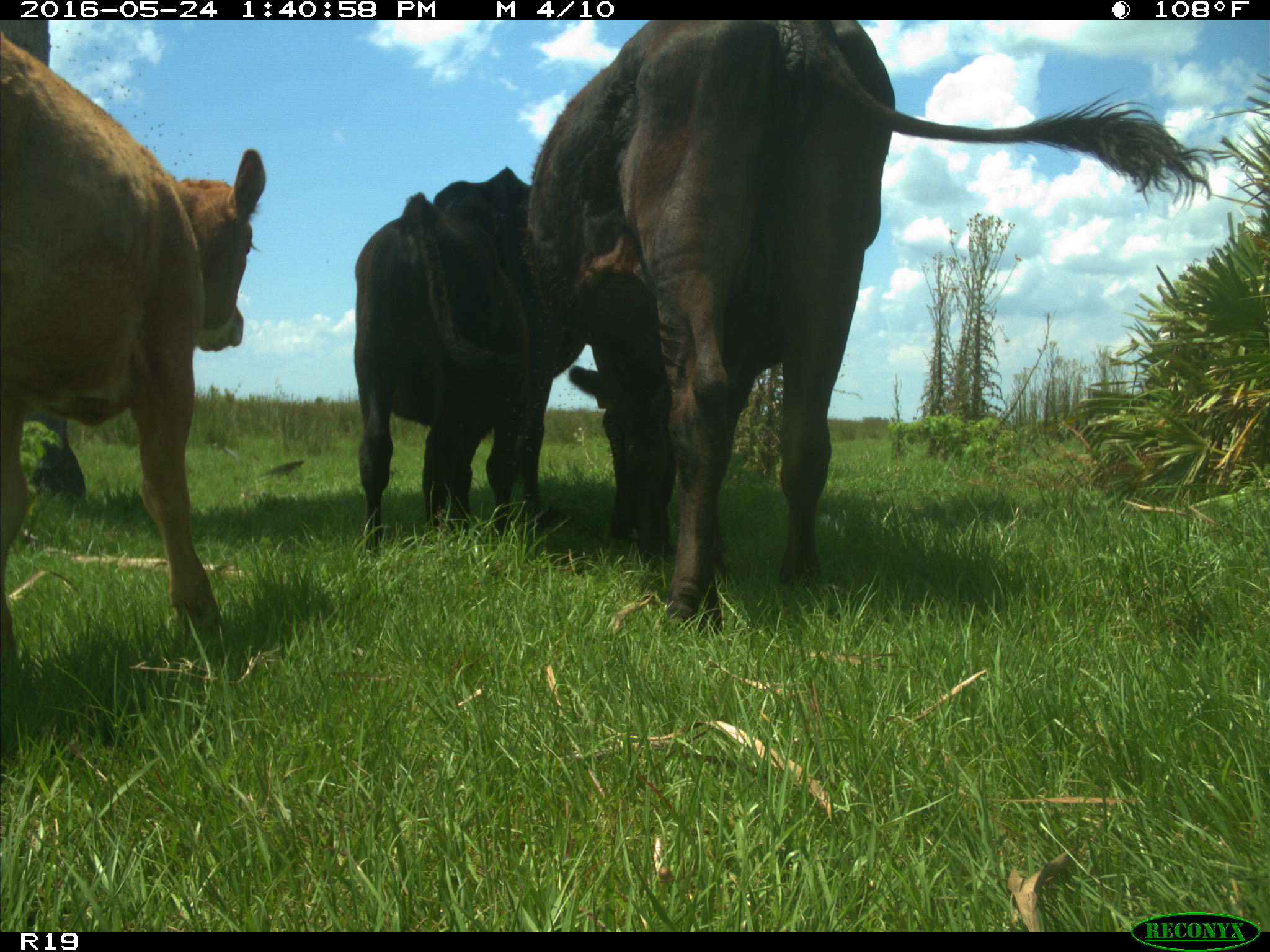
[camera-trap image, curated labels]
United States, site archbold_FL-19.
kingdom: Animalia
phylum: Chordata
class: Mammalia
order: Artiodactyla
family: Bovidae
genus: Bos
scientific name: Bos taurus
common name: domestic cow